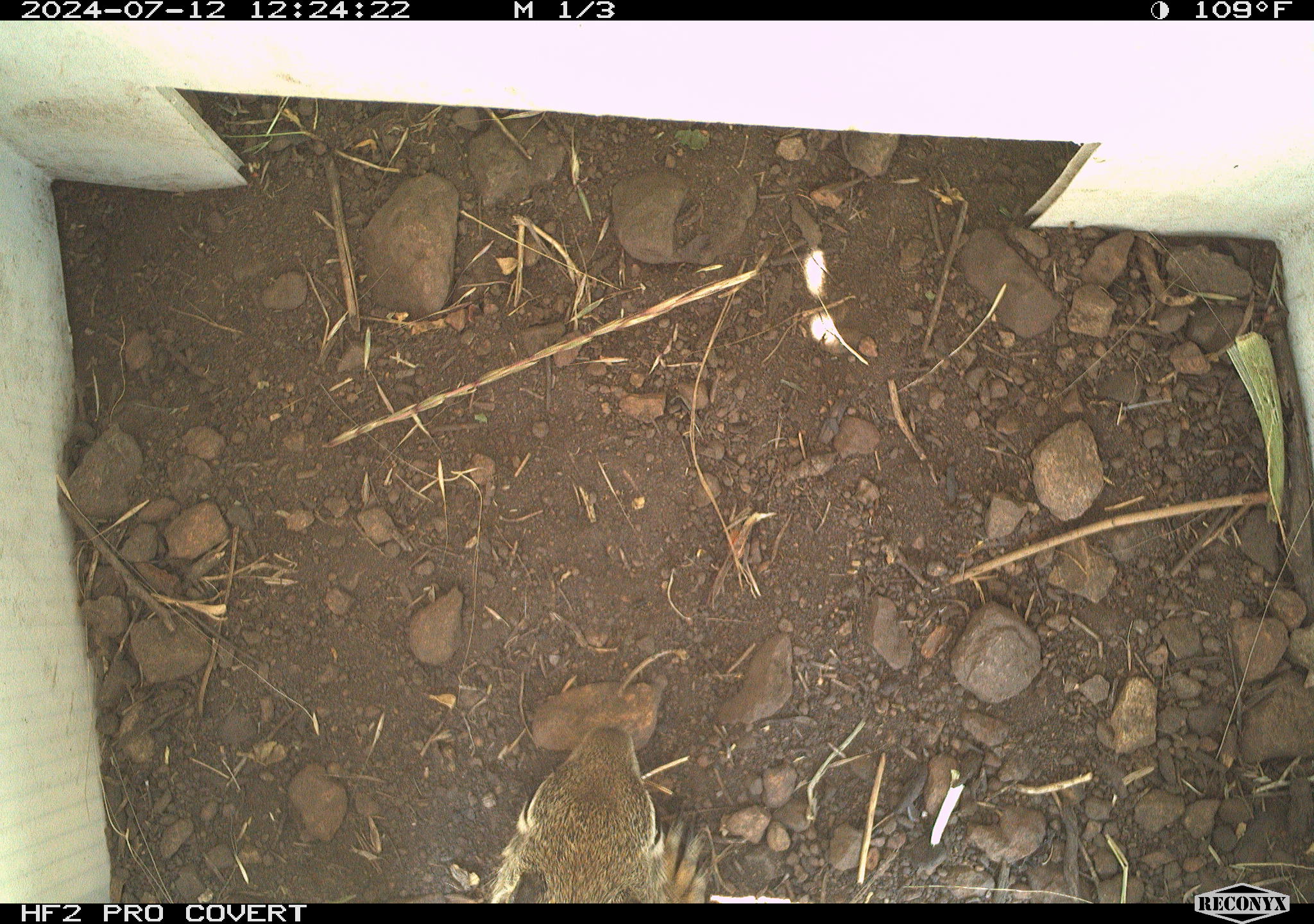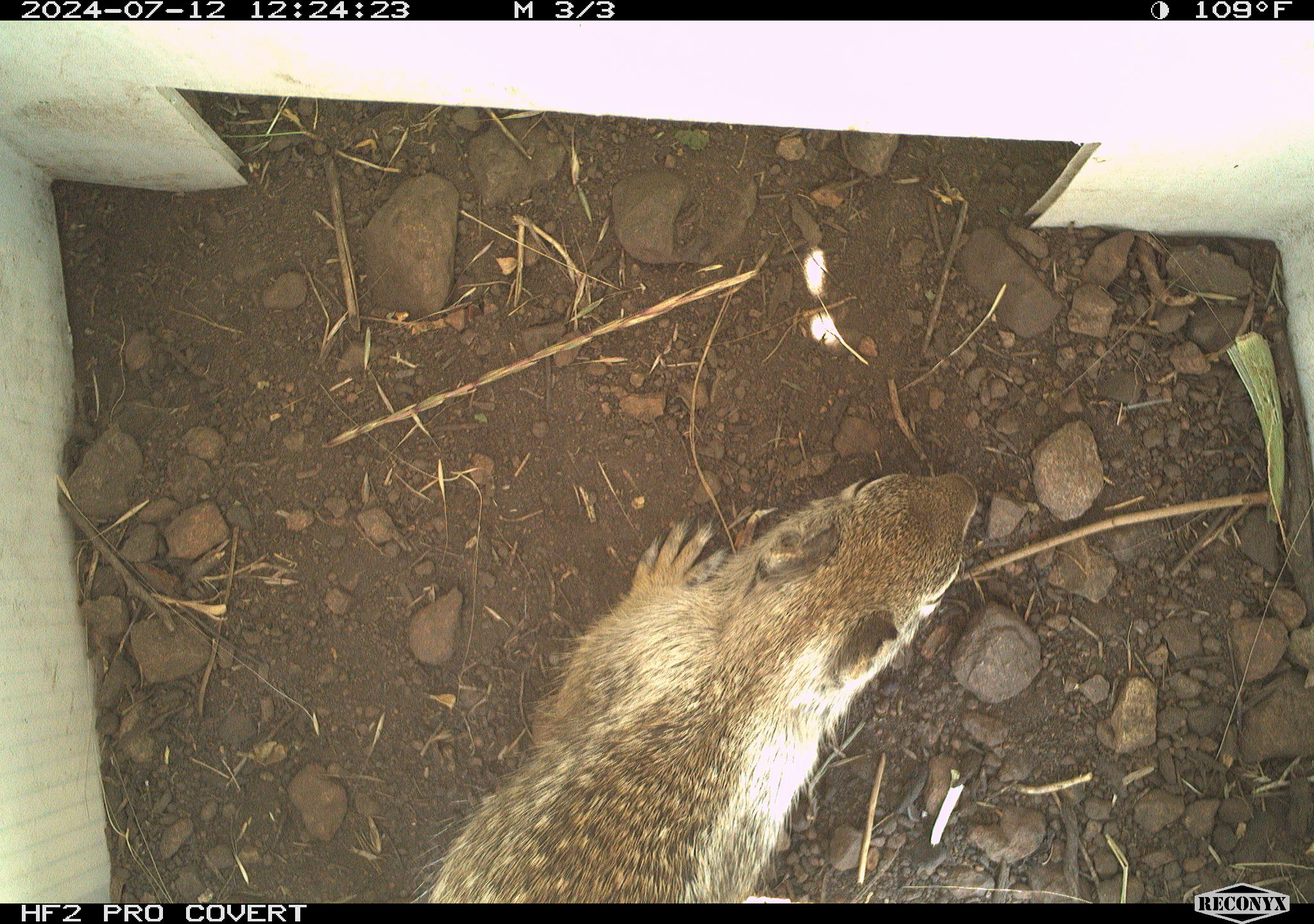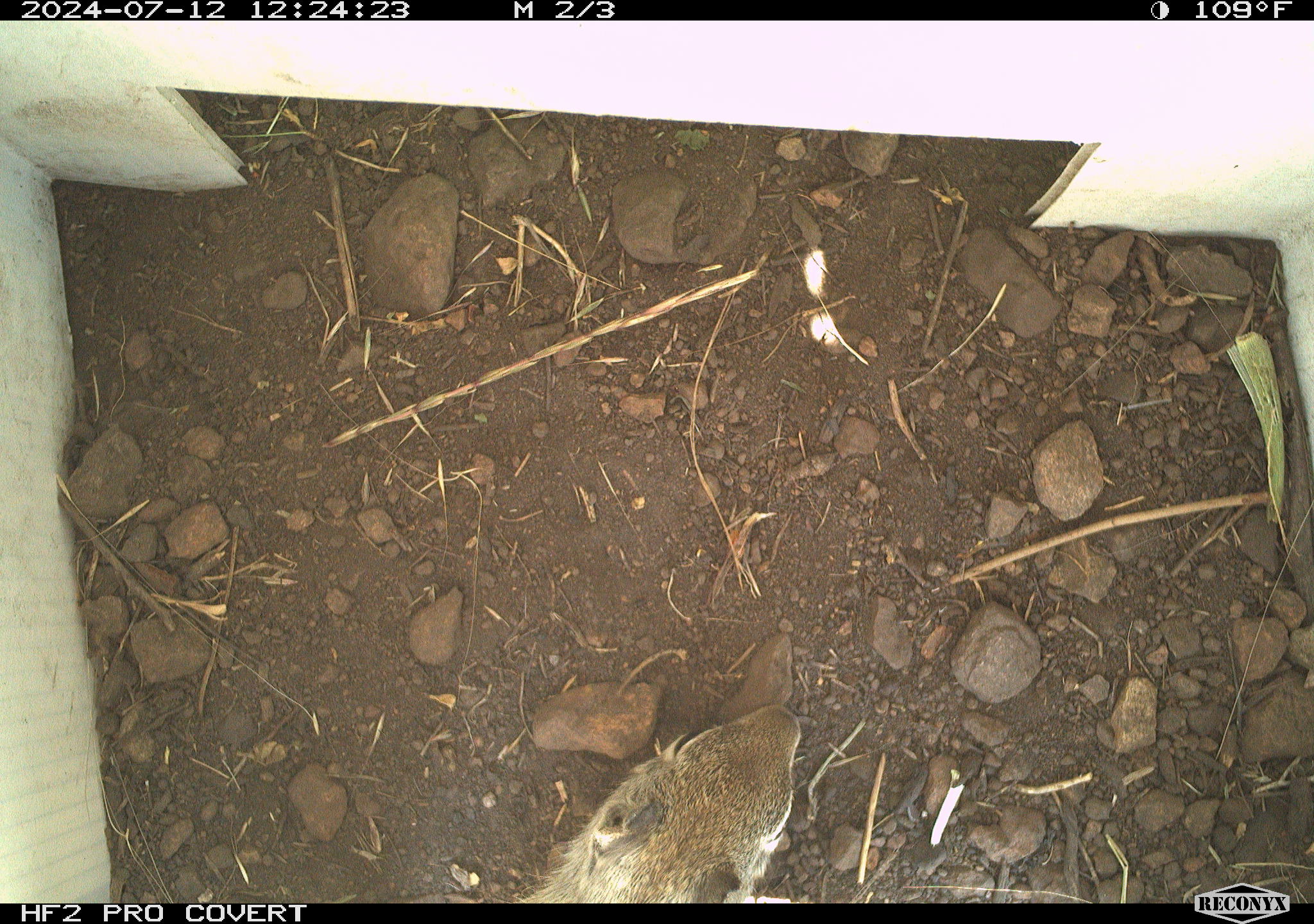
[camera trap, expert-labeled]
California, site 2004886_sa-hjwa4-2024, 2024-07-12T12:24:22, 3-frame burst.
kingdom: Animalia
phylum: Chordata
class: Mammalia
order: Rodentia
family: Sciuridae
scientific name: Sciuridae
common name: squirrels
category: sciuridae family